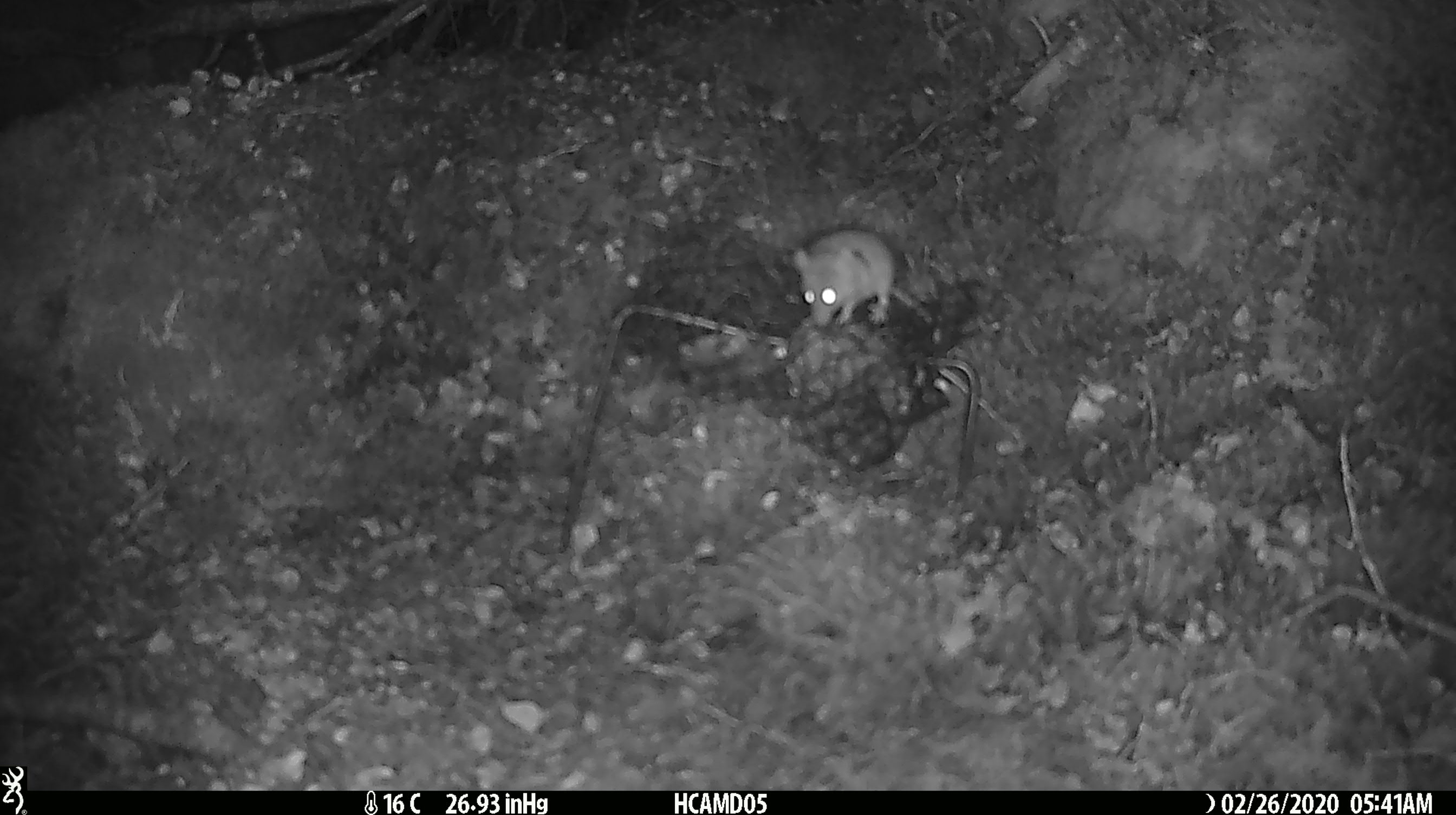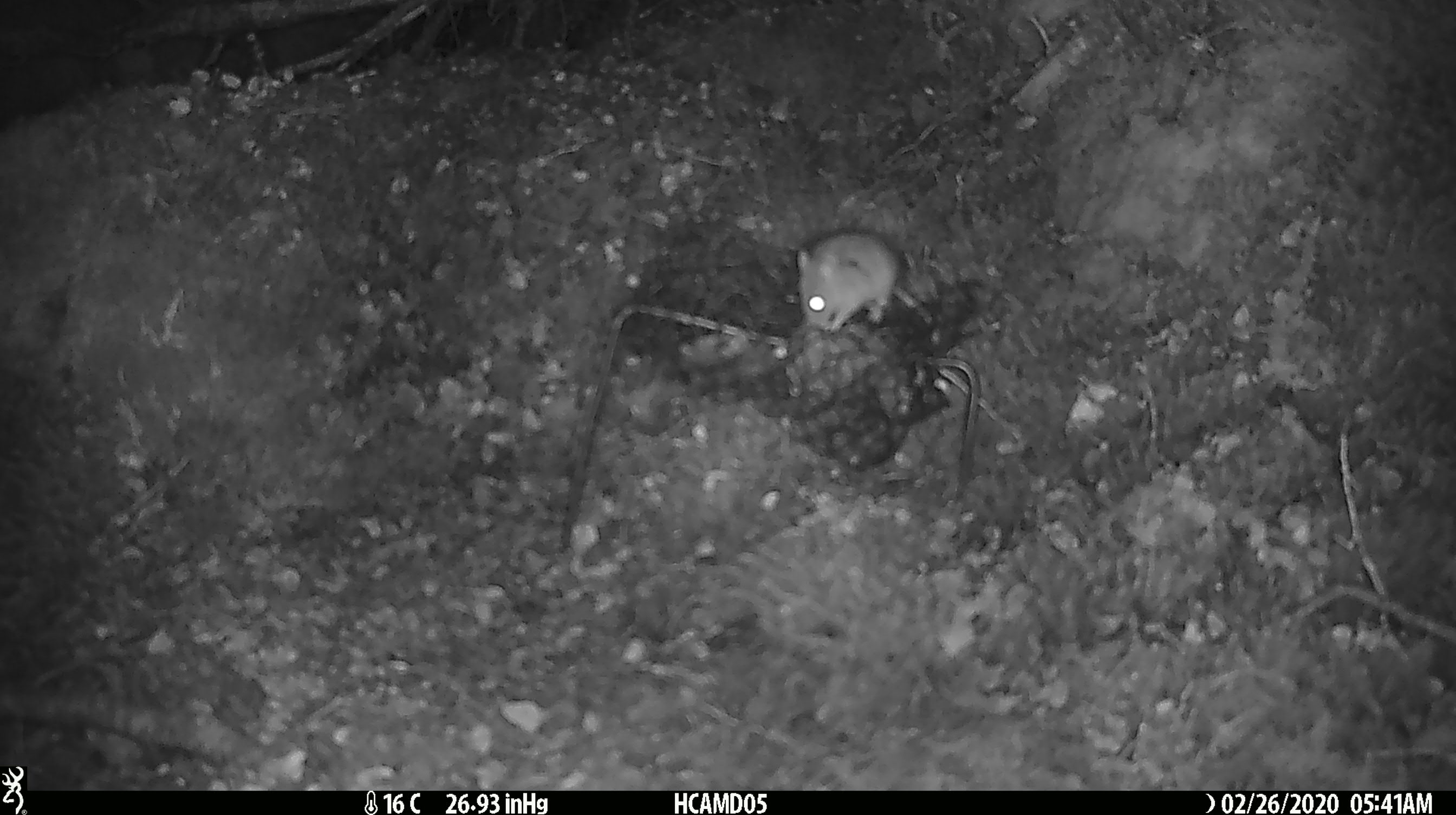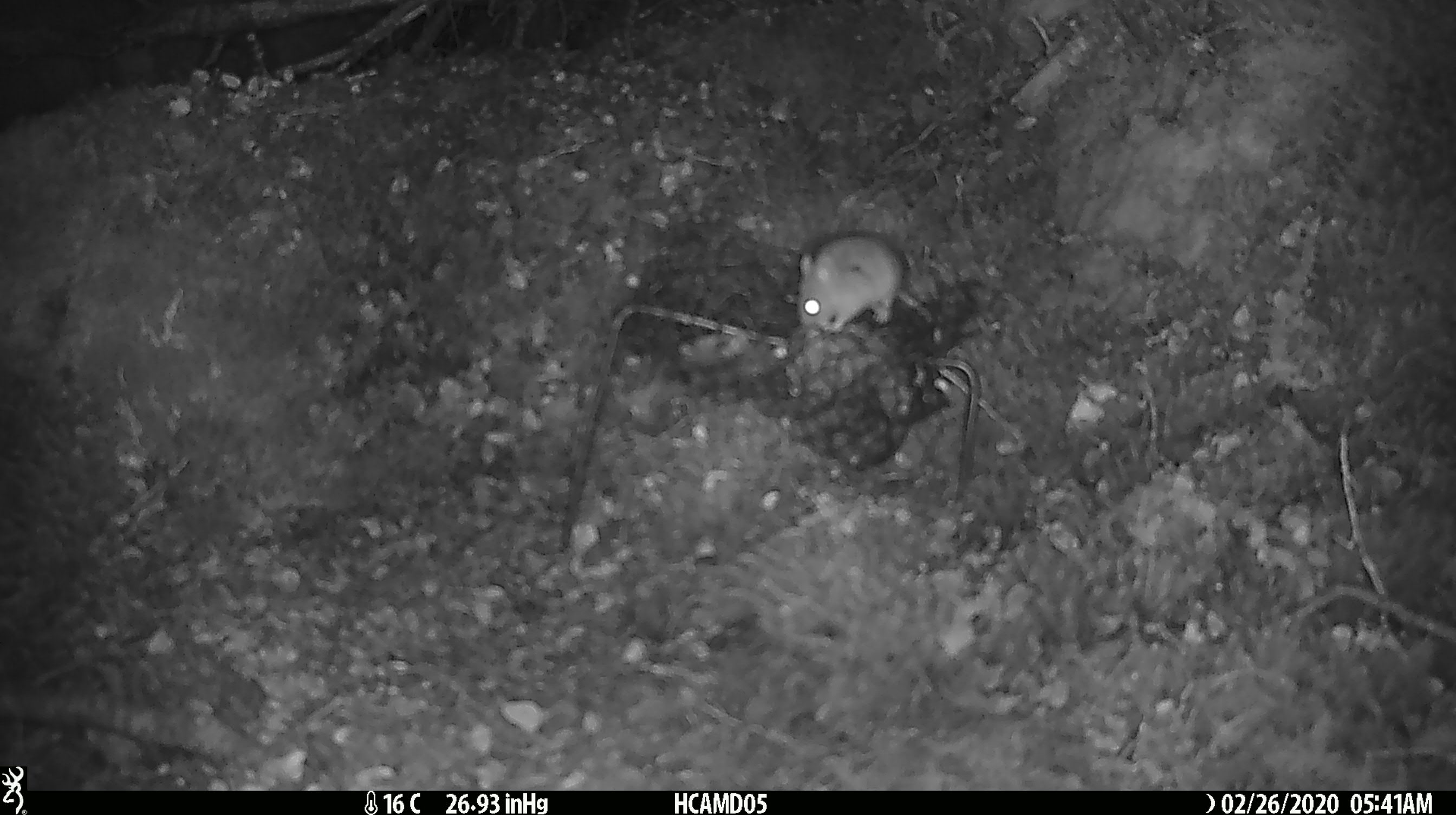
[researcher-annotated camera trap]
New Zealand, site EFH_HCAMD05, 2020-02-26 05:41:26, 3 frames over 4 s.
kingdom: Animalia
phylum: Chordata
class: Mammalia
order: Rodentia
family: Muridae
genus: Mus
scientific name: Mus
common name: mouse